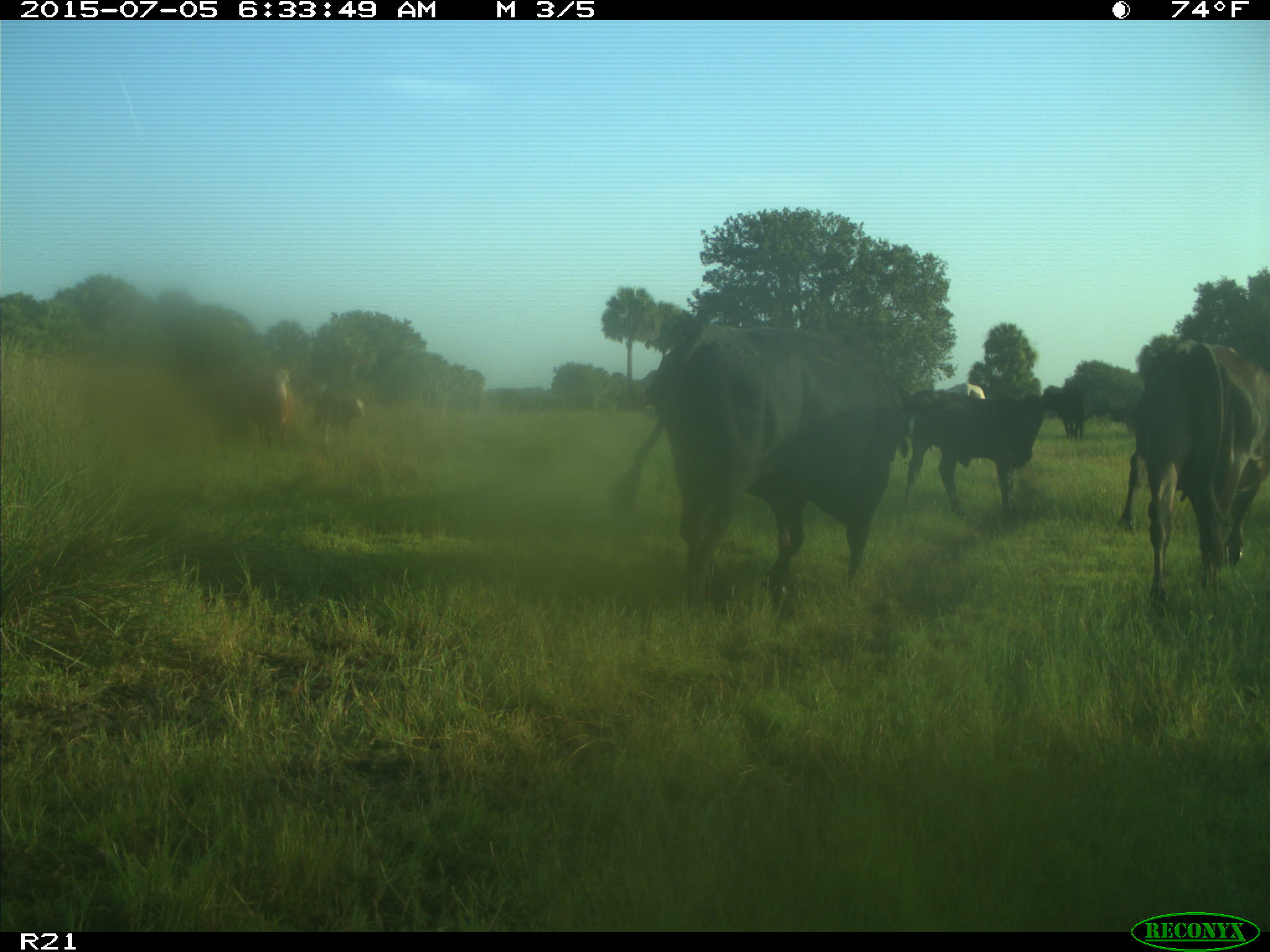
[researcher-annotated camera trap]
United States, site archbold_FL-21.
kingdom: Animalia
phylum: Chordata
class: Mammalia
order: Artiodactyla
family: Bovidae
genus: Bos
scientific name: Bos taurus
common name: domestic cow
Bos taurus (domestic cow).